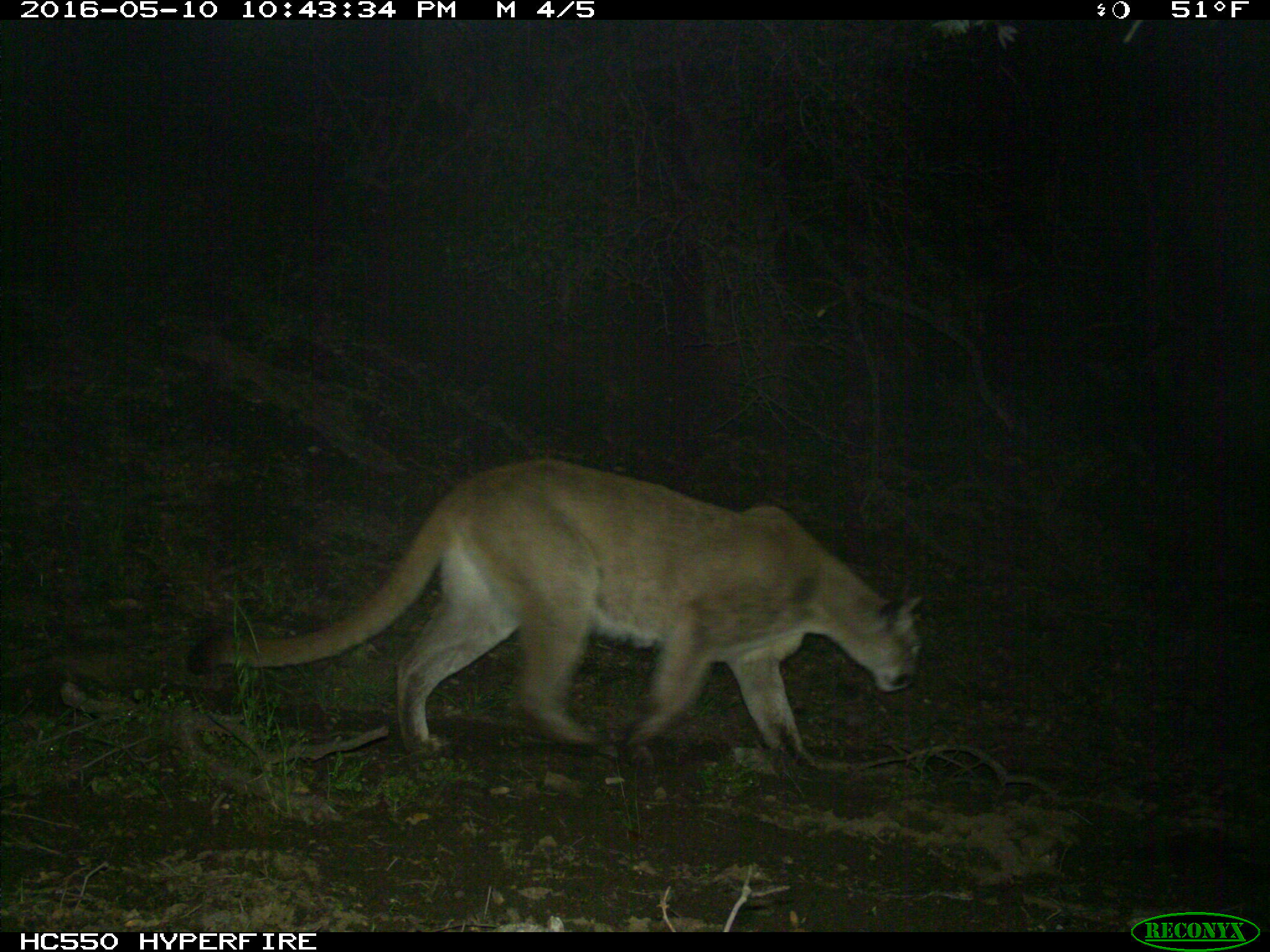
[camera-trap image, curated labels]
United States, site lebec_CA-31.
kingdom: Animalia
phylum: Chordata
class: Mammalia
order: Carnivora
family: Felidae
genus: Puma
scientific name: Puma concolor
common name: mountain lion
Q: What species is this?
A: Puma concolor (mountain lion).